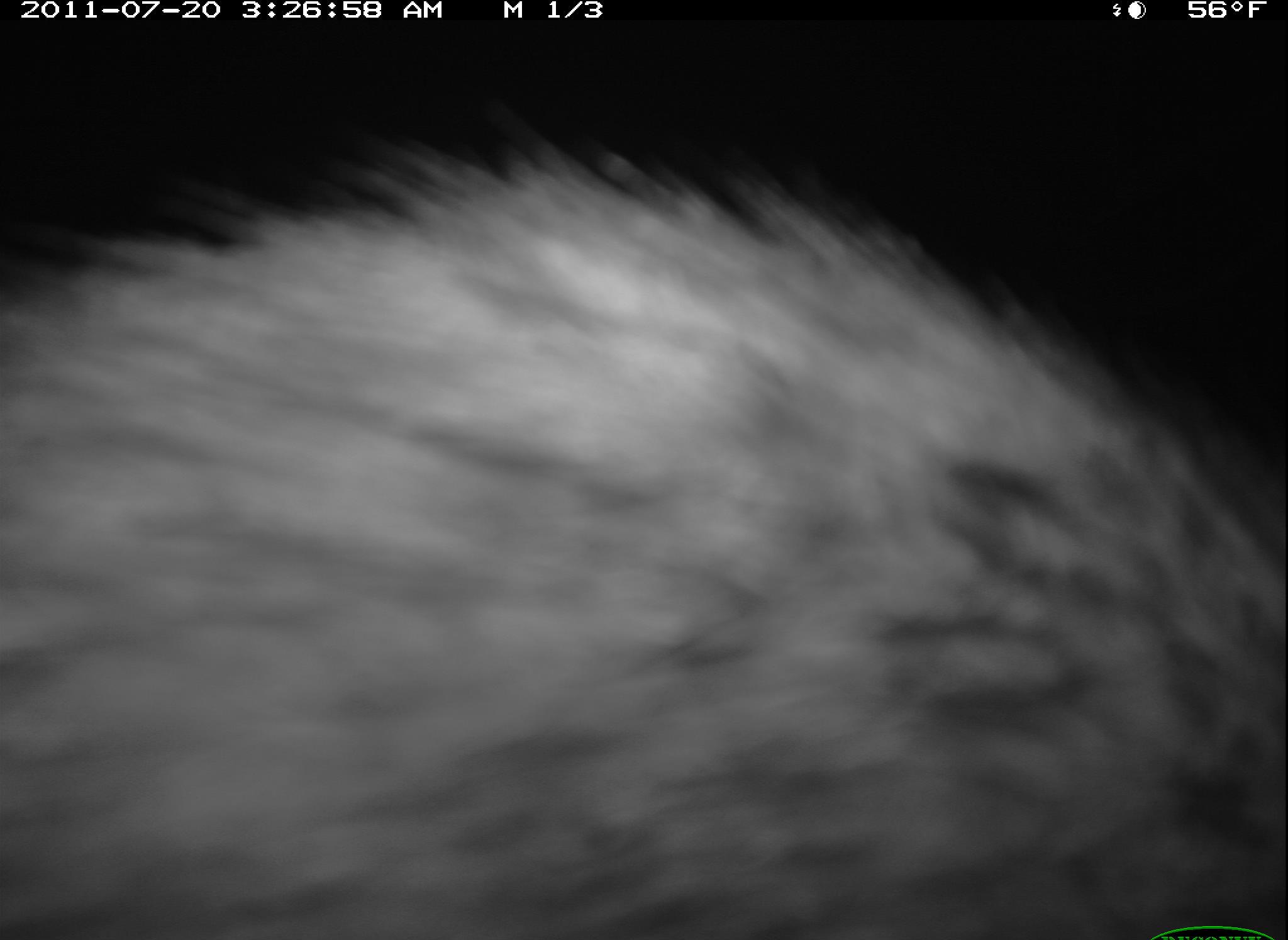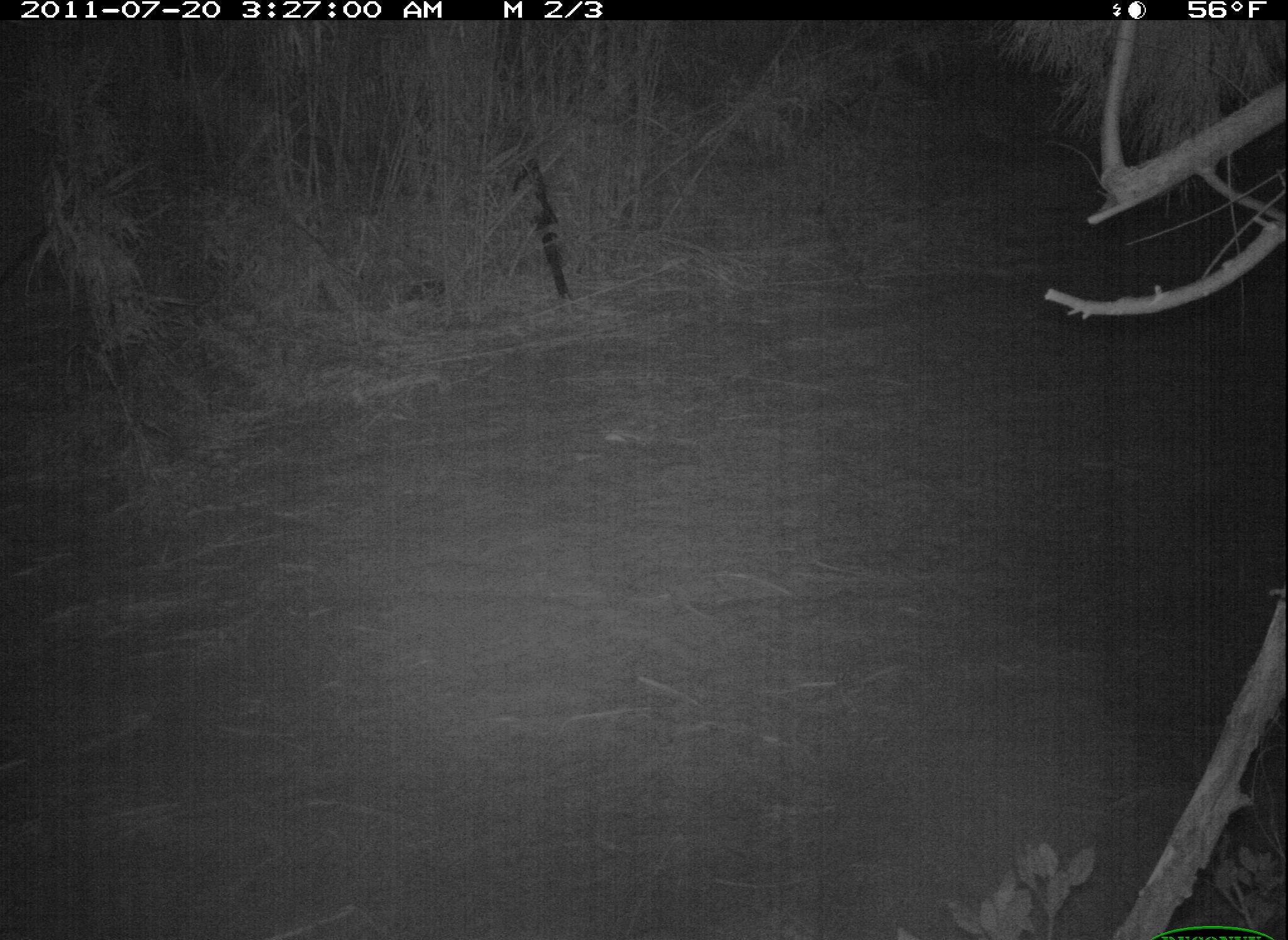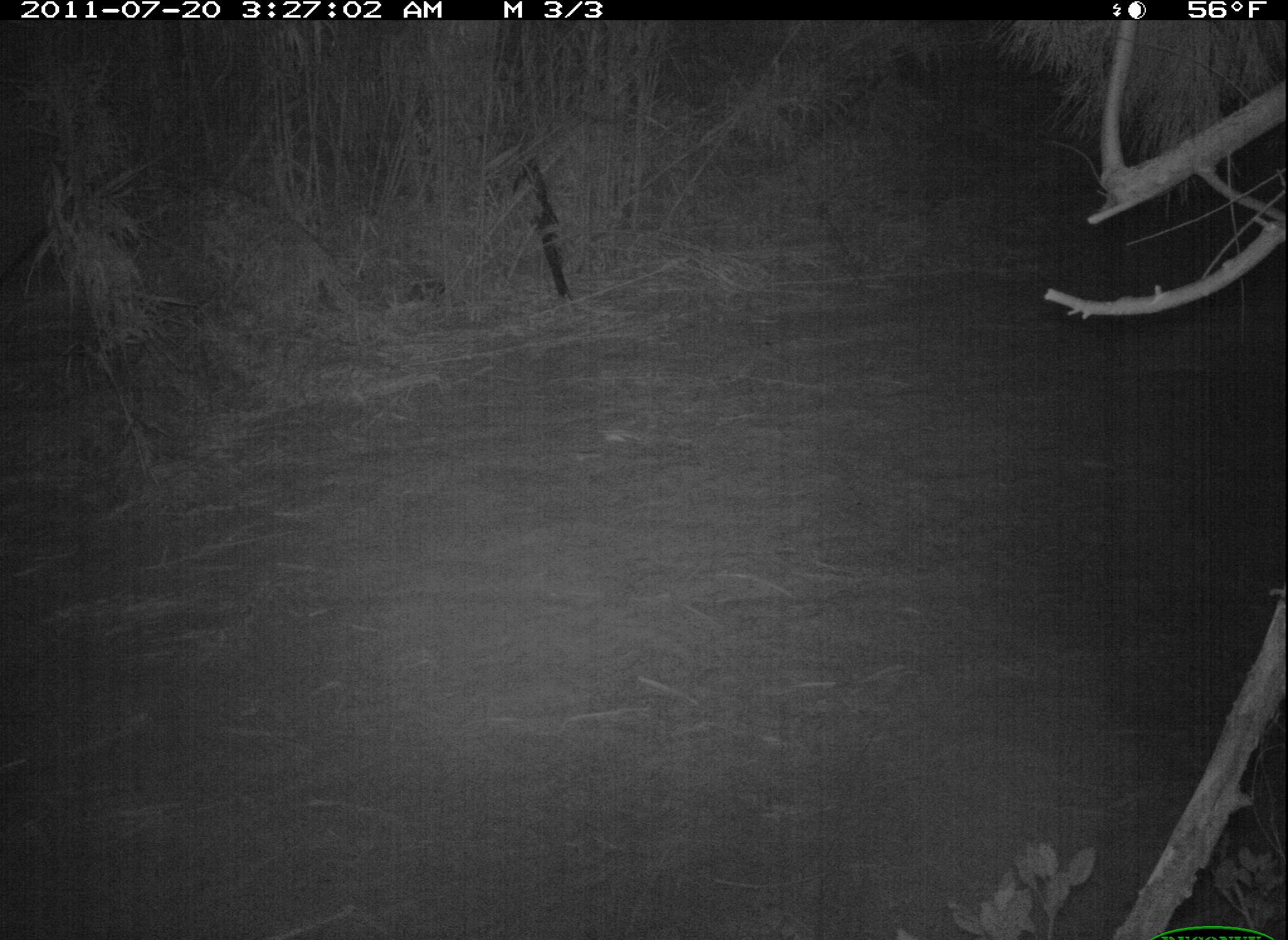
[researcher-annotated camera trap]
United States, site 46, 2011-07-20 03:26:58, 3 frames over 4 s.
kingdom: Animalia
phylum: Chordata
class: Mammalia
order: Carnivora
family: Procyonidae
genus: Procyon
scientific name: Procyon lotor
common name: raccoon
Raccoon (Procyon lotor).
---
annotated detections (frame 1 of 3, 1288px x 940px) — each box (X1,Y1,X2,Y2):
raccoon: (5,143,1285,940)